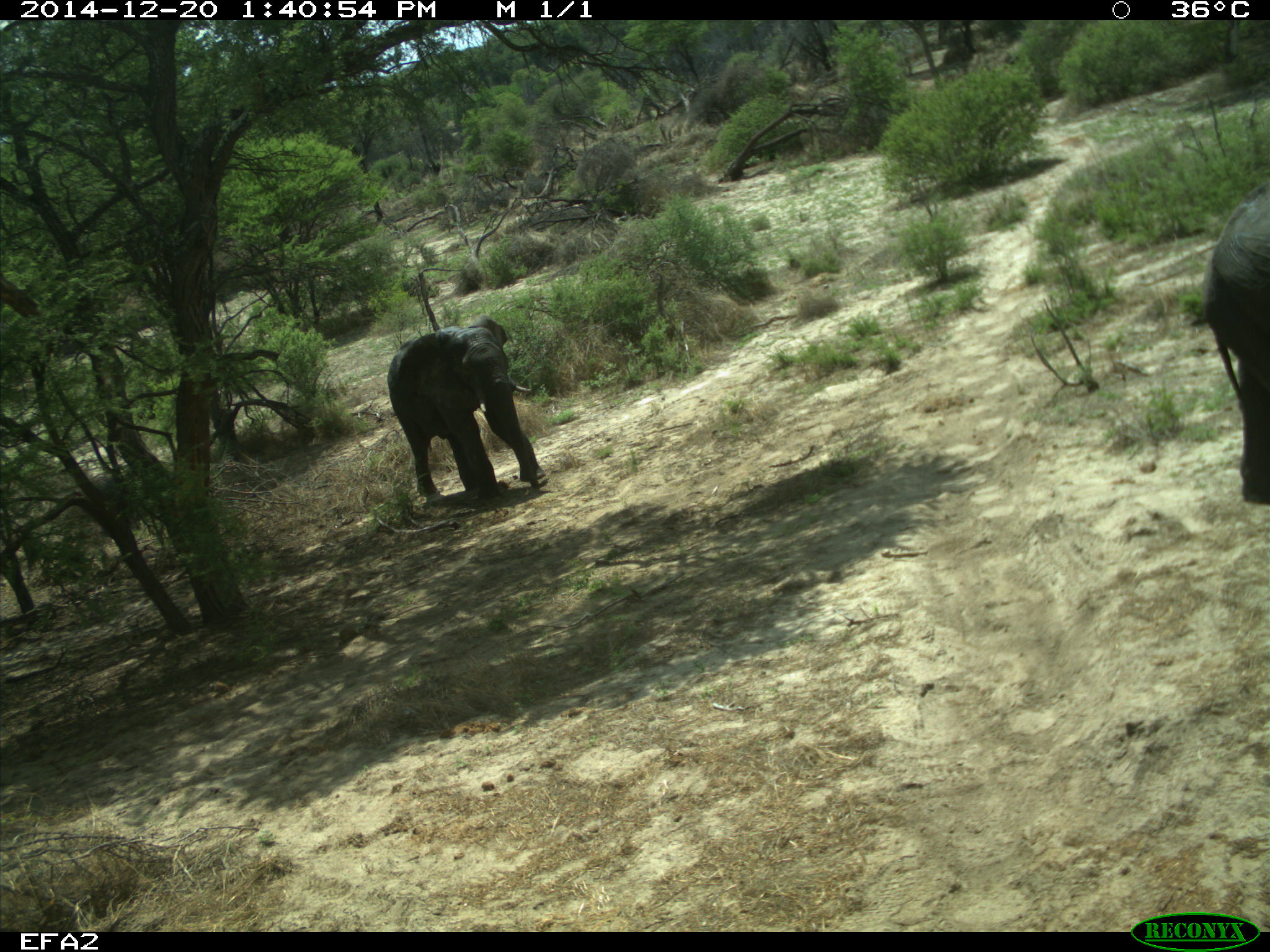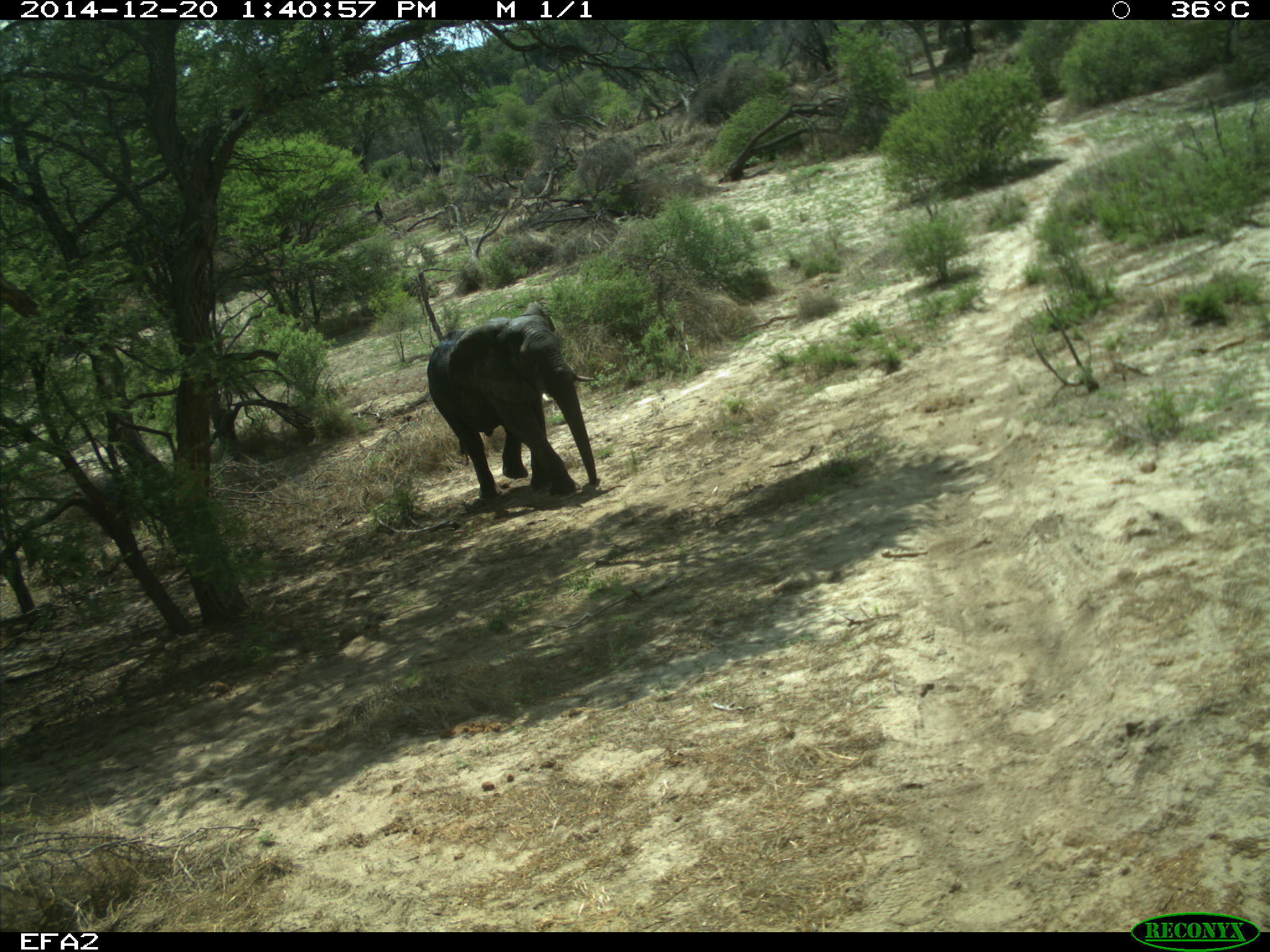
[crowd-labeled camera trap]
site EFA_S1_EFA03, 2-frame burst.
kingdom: Animalia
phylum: Chordata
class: Mammalia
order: Proboscidea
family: Elephantidae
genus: Loxodonta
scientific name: Loxodonta africana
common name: african bush elephant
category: elephant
Elephant (african bush elephant) (Loxodonta africana), count 2. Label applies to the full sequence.